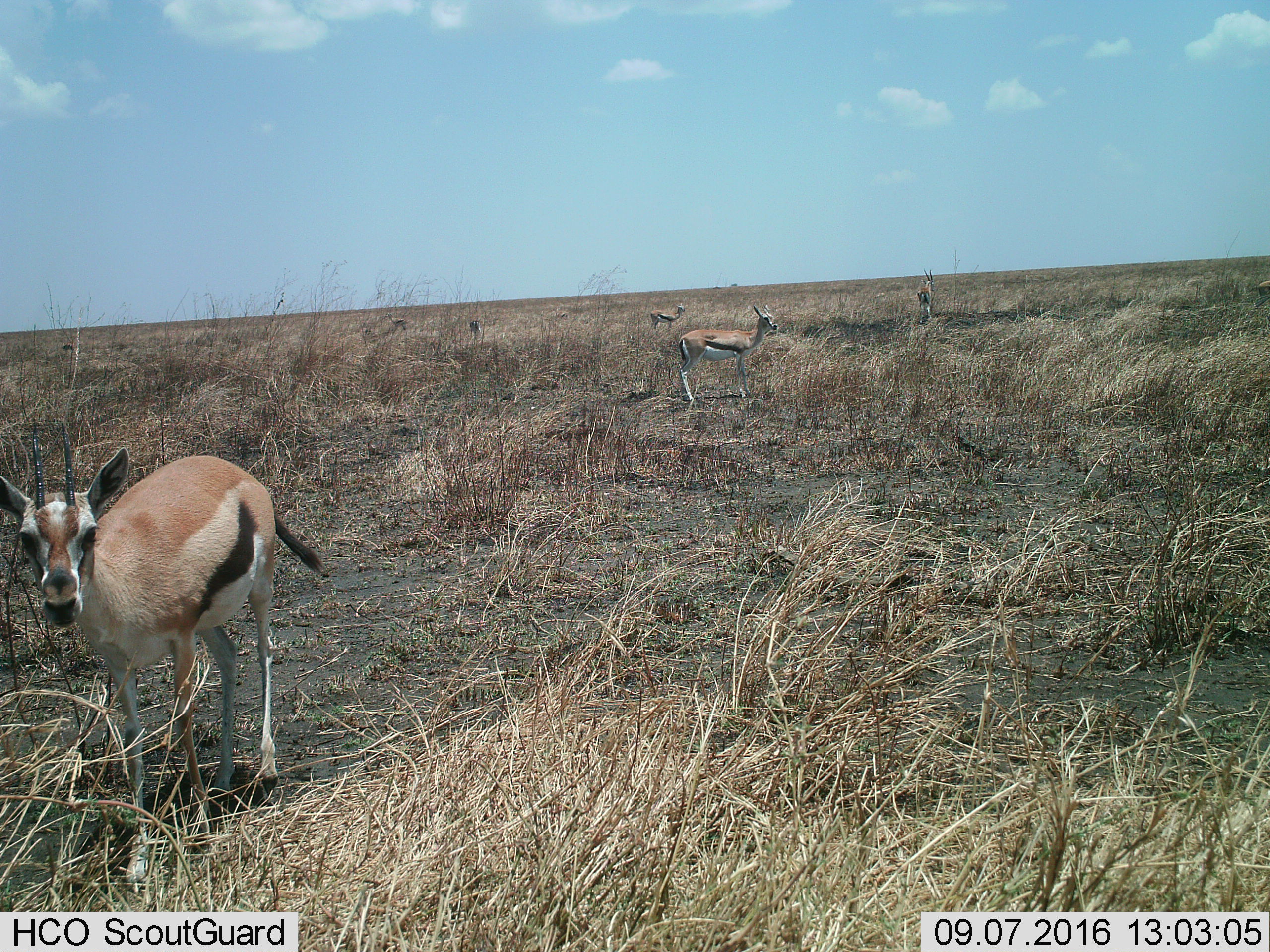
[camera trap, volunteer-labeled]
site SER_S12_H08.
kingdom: Animalia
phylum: Chordata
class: Mammalia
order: Artiodactyla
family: Bovidae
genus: Eudorcas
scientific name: Eudorcas thomsonii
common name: thomson's gazelle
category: gazellethomsons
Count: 5.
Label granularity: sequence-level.